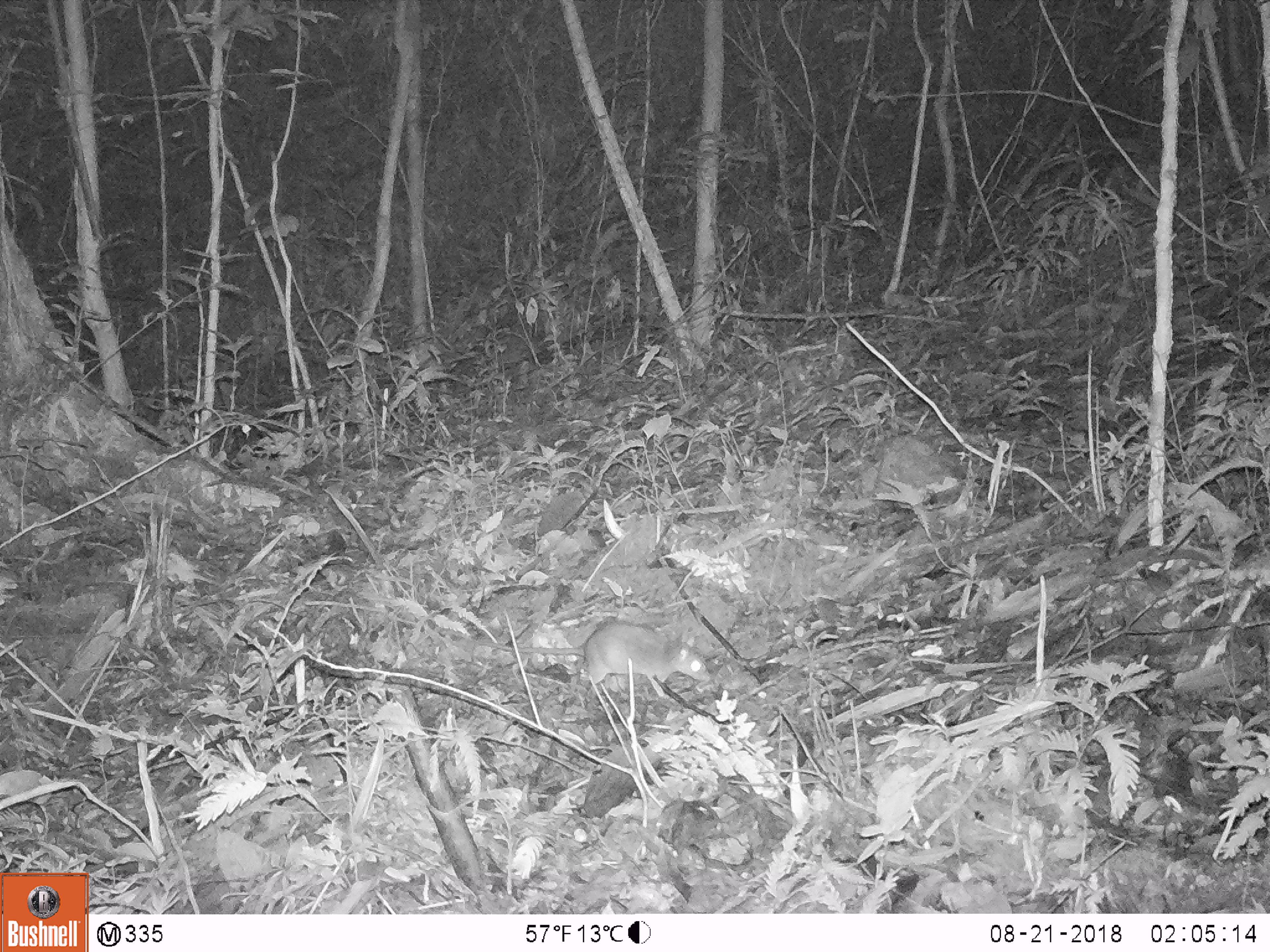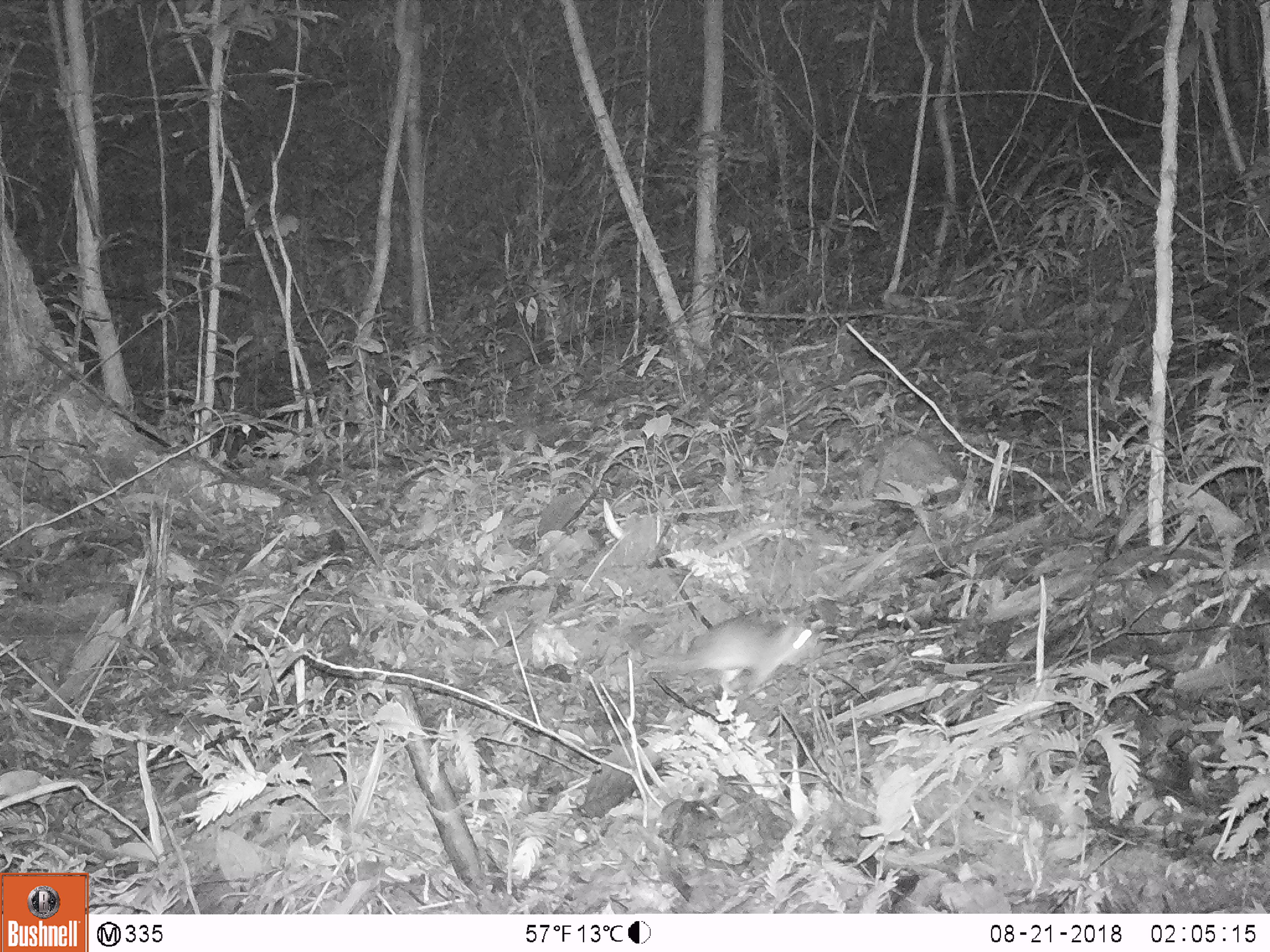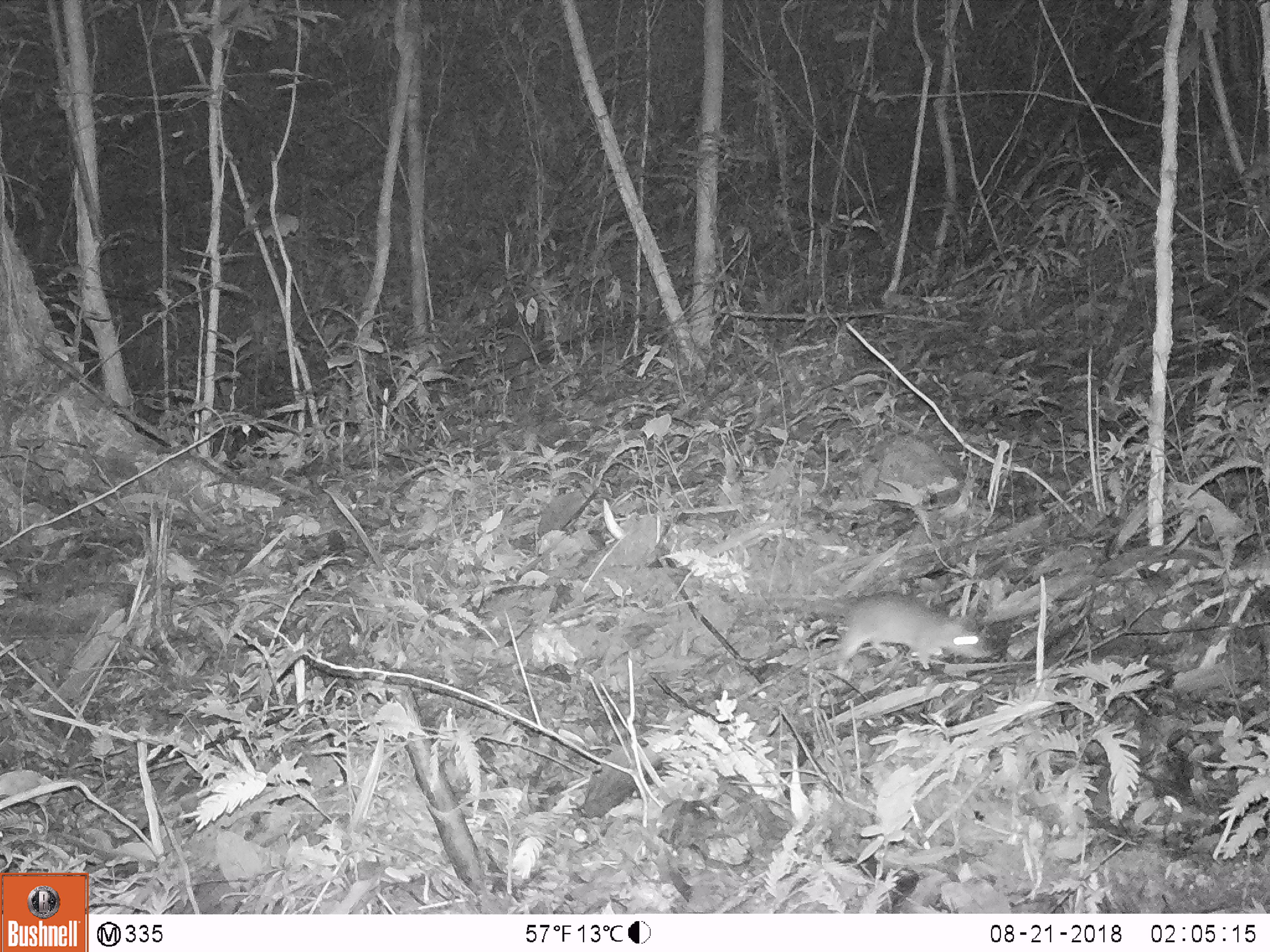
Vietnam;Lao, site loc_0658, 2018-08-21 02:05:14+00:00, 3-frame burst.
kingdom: Animalia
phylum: Chordata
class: Mammalia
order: Rodentia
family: Muridae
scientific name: Muridae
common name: old-world mice and rats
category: unidentified murid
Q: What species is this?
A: Unidentified murid (old-world mice and rats) (Muridae).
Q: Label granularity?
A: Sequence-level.